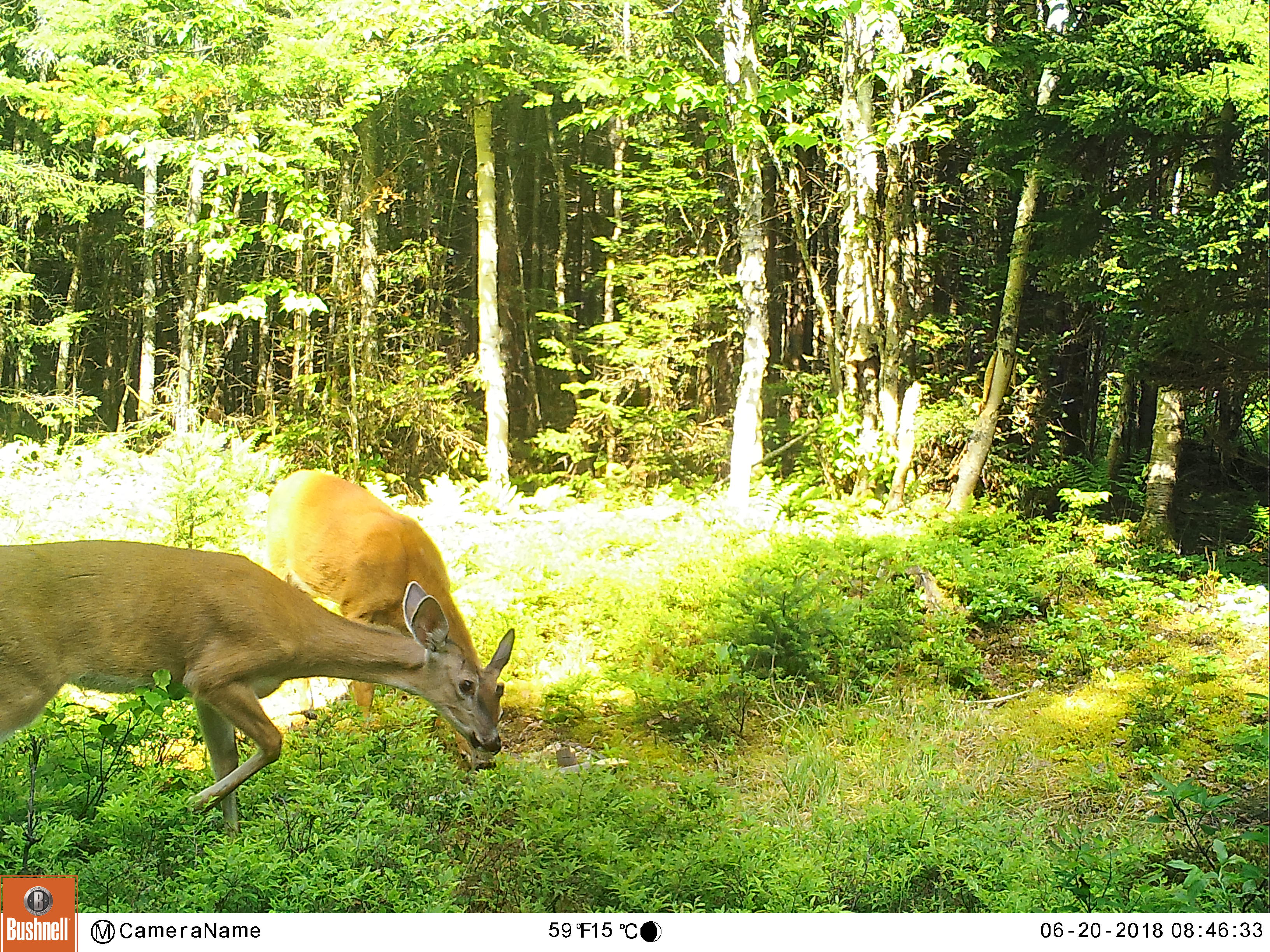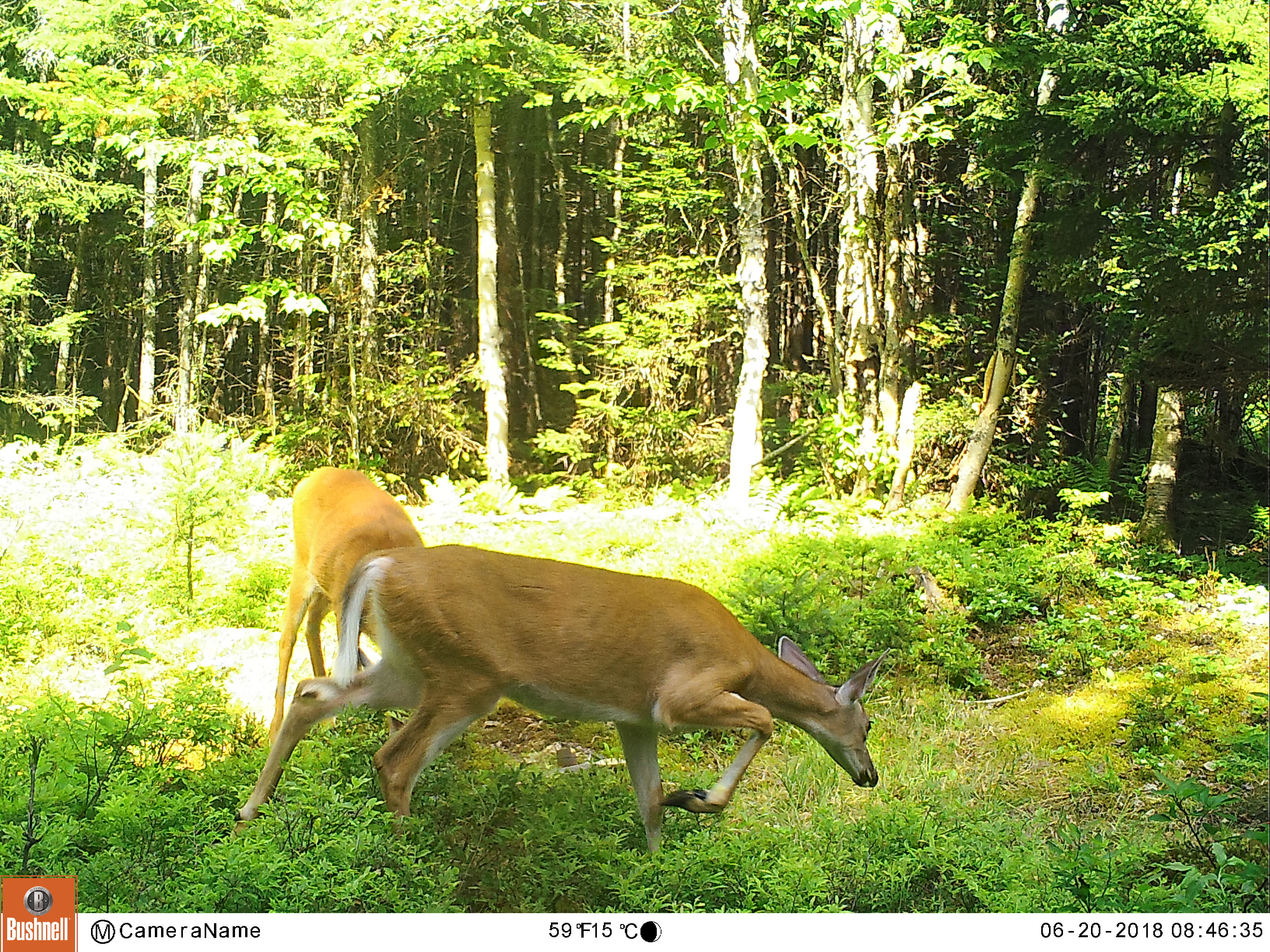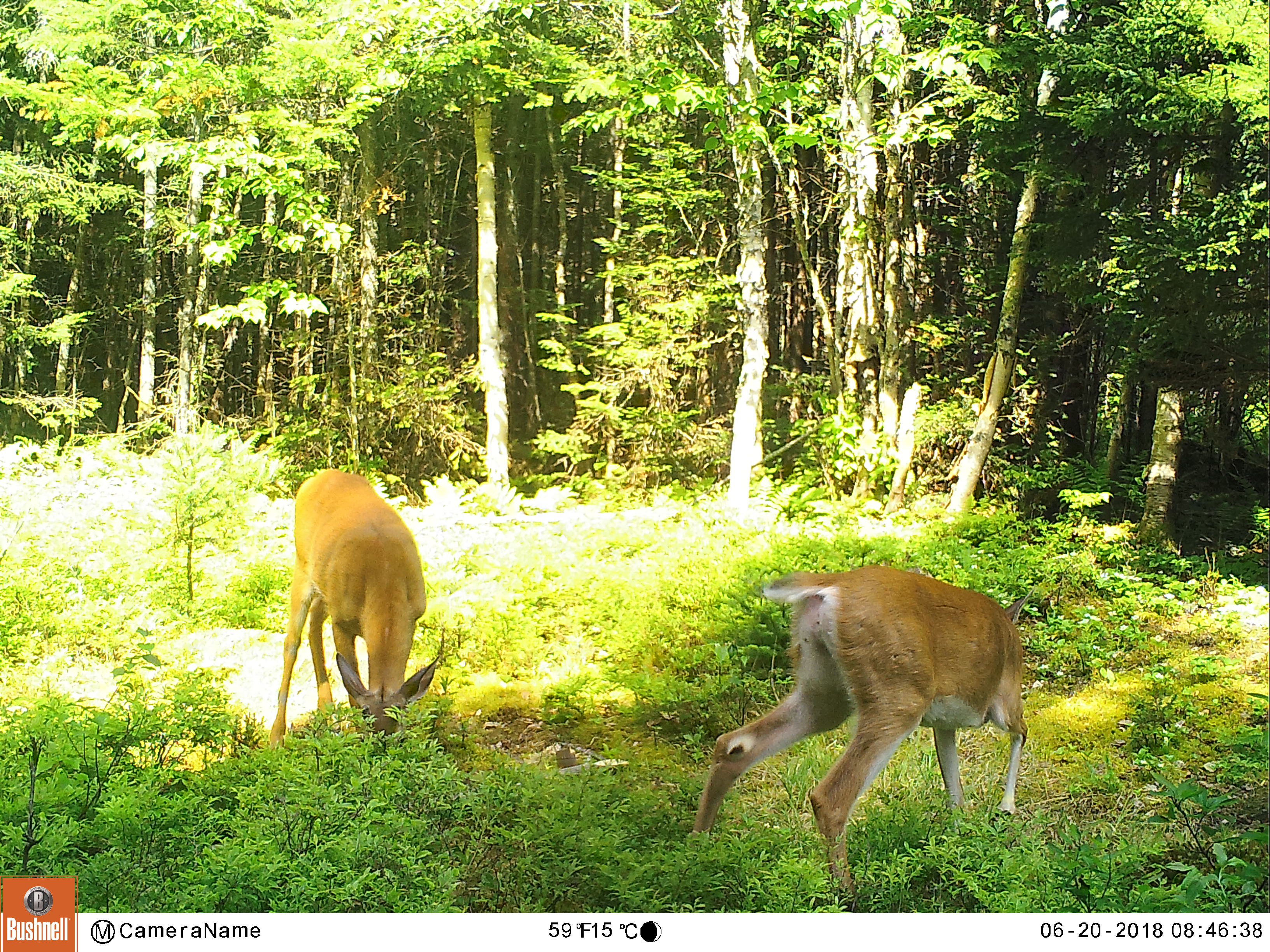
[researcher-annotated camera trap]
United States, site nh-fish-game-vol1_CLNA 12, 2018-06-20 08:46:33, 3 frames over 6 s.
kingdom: Animalia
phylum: Chordata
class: Mammalia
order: Artiodactyla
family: Cervidae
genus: Odocoileus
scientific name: Odocoileus virginianus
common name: white-tailed deer